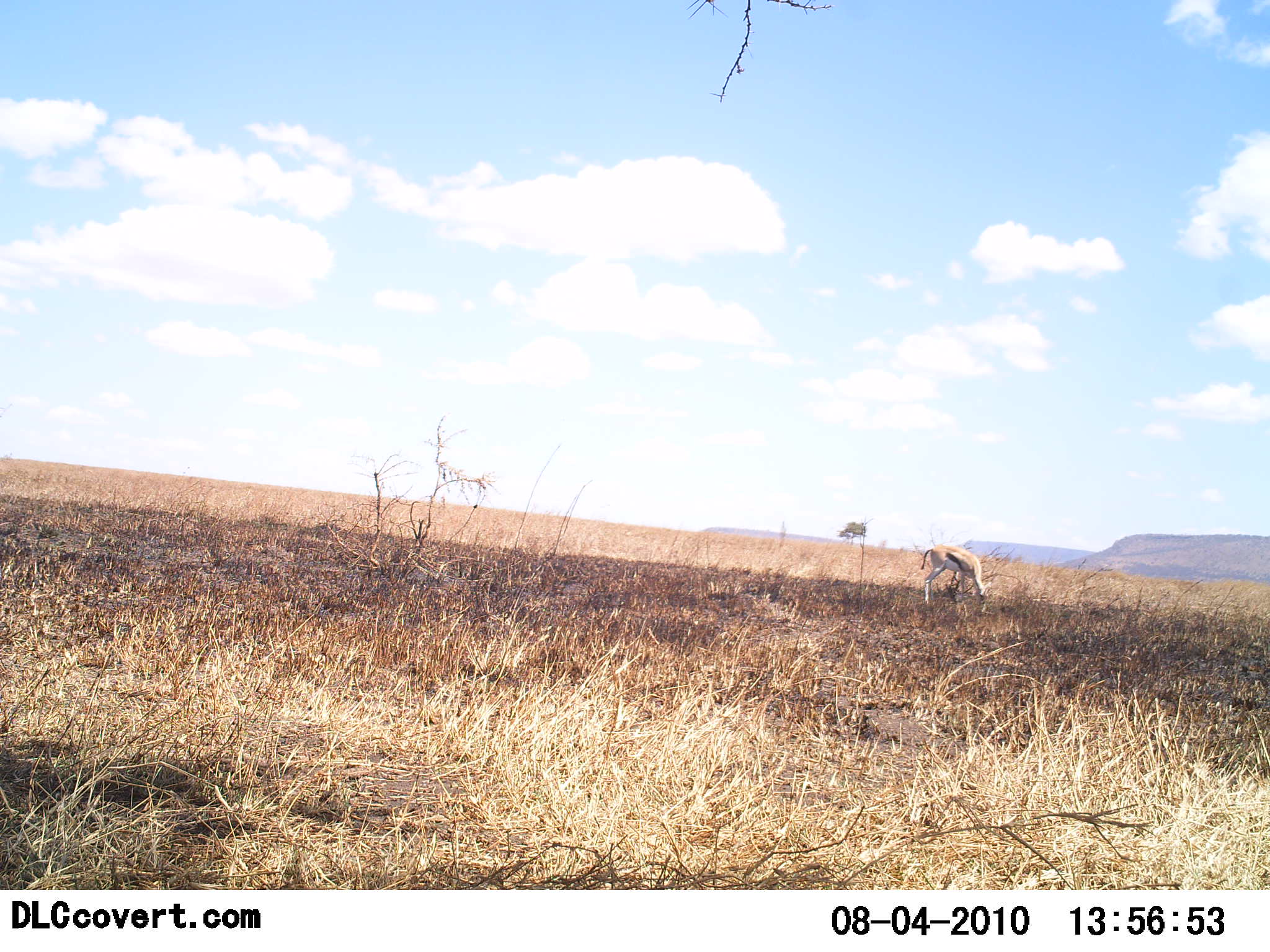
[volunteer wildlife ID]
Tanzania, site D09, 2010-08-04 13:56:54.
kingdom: Animalia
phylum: Chordata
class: Mammalia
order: Artiodactyla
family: Bovidae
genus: Eudorcas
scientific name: Eudorcas thomsonii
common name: thomson's gazelle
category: gazellethomsons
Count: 1.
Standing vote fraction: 27%.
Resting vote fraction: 0%.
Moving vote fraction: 0%.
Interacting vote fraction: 0%.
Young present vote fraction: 0%.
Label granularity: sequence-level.